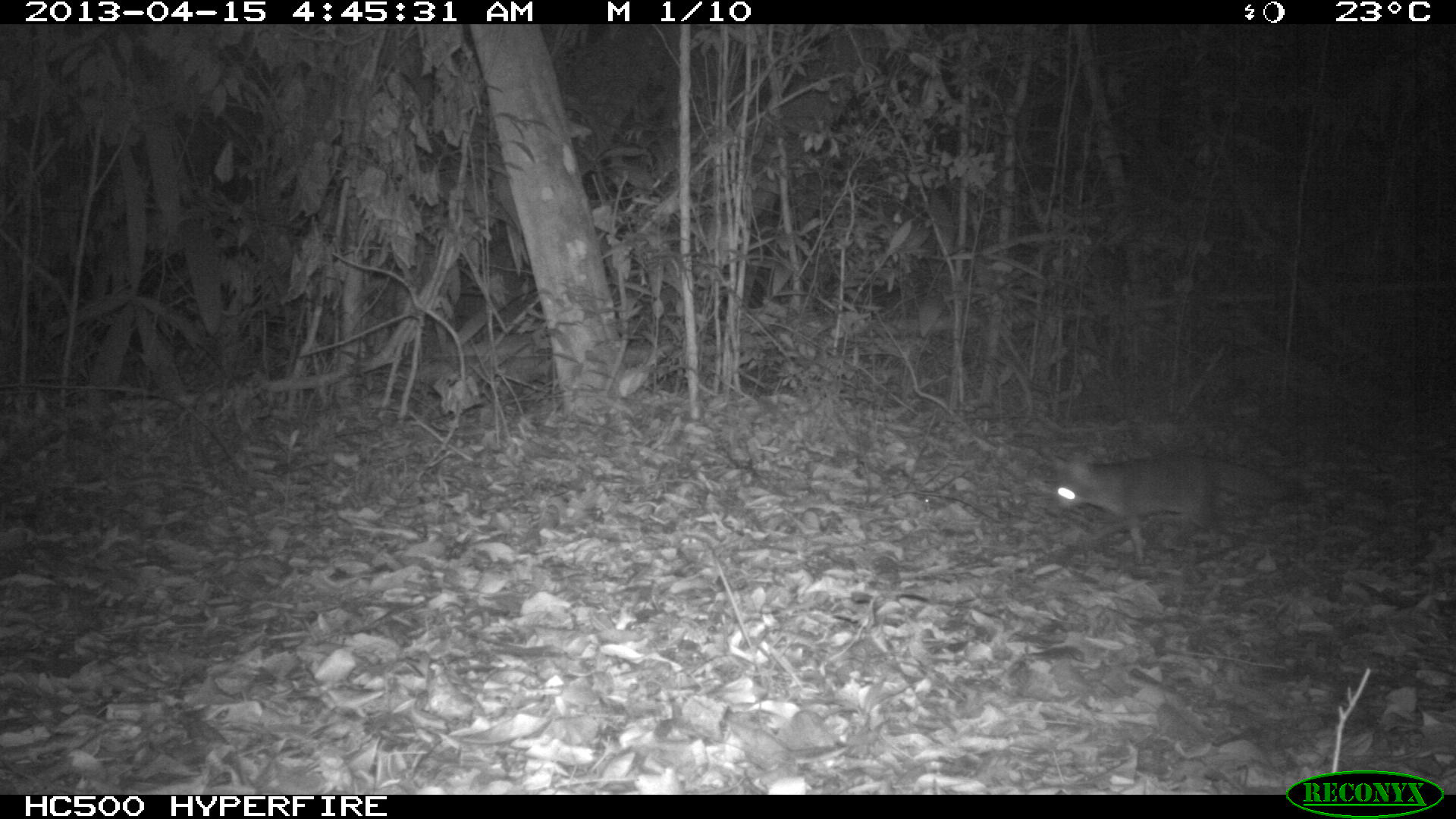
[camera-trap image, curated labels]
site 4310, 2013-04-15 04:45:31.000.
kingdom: Animalia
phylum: Chordata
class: Mammalia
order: Carnivora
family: Canidae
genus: Urocyon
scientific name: Urocyon cinereoargenteus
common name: gray fox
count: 1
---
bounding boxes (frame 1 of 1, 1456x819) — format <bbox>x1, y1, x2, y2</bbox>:
urocyon cinereoargenteus: <bbox>1046, 448, 1297, 567</bbox>